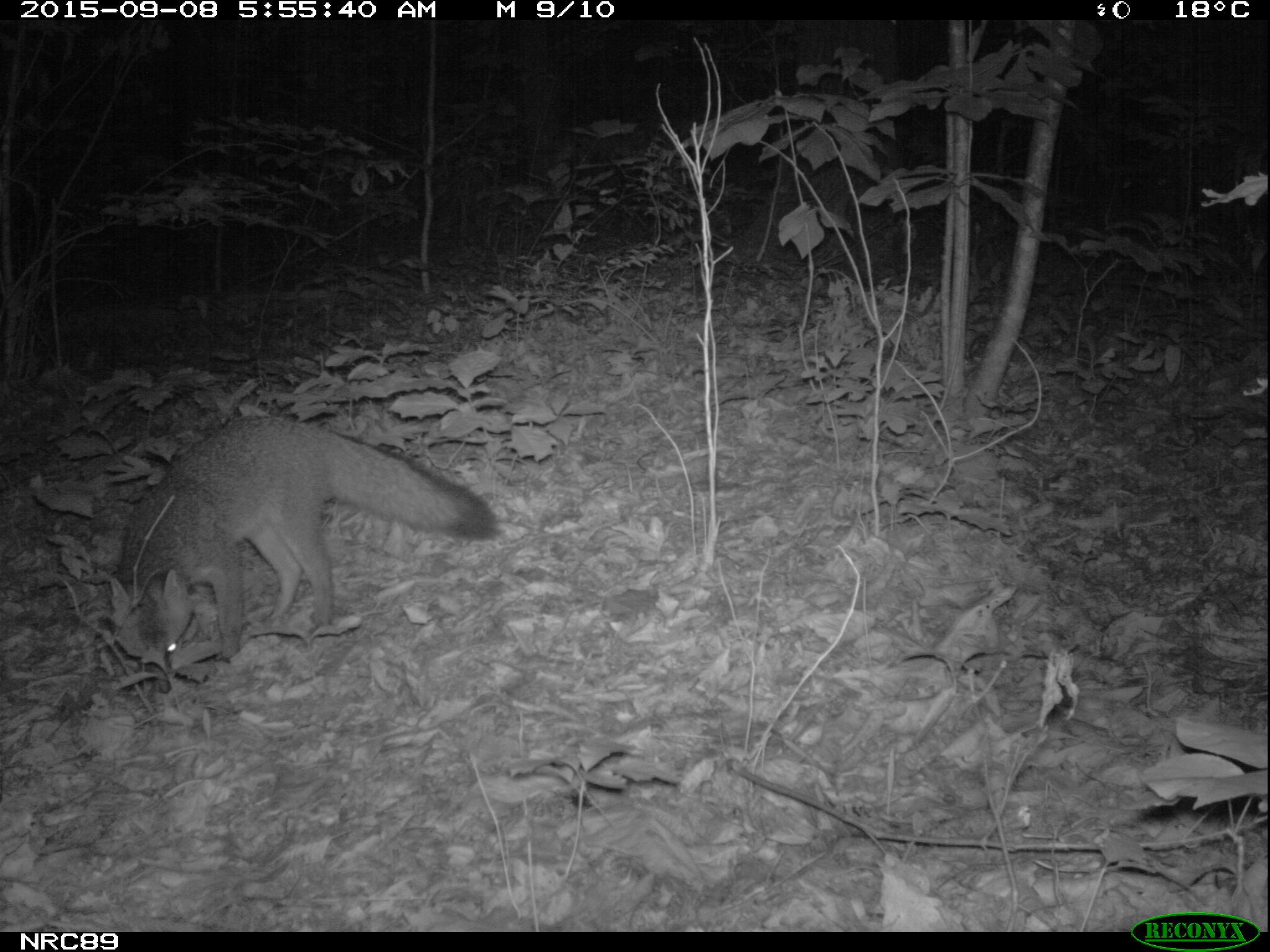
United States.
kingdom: Animalia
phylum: Chordata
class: Mammalia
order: Carnivora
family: Canidae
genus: Urocyon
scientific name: Urocyon cinereoargenteus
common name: gray fox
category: Grey Fox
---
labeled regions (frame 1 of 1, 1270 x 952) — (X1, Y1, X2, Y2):
Grey Fox: (115, 400, 508, 673)